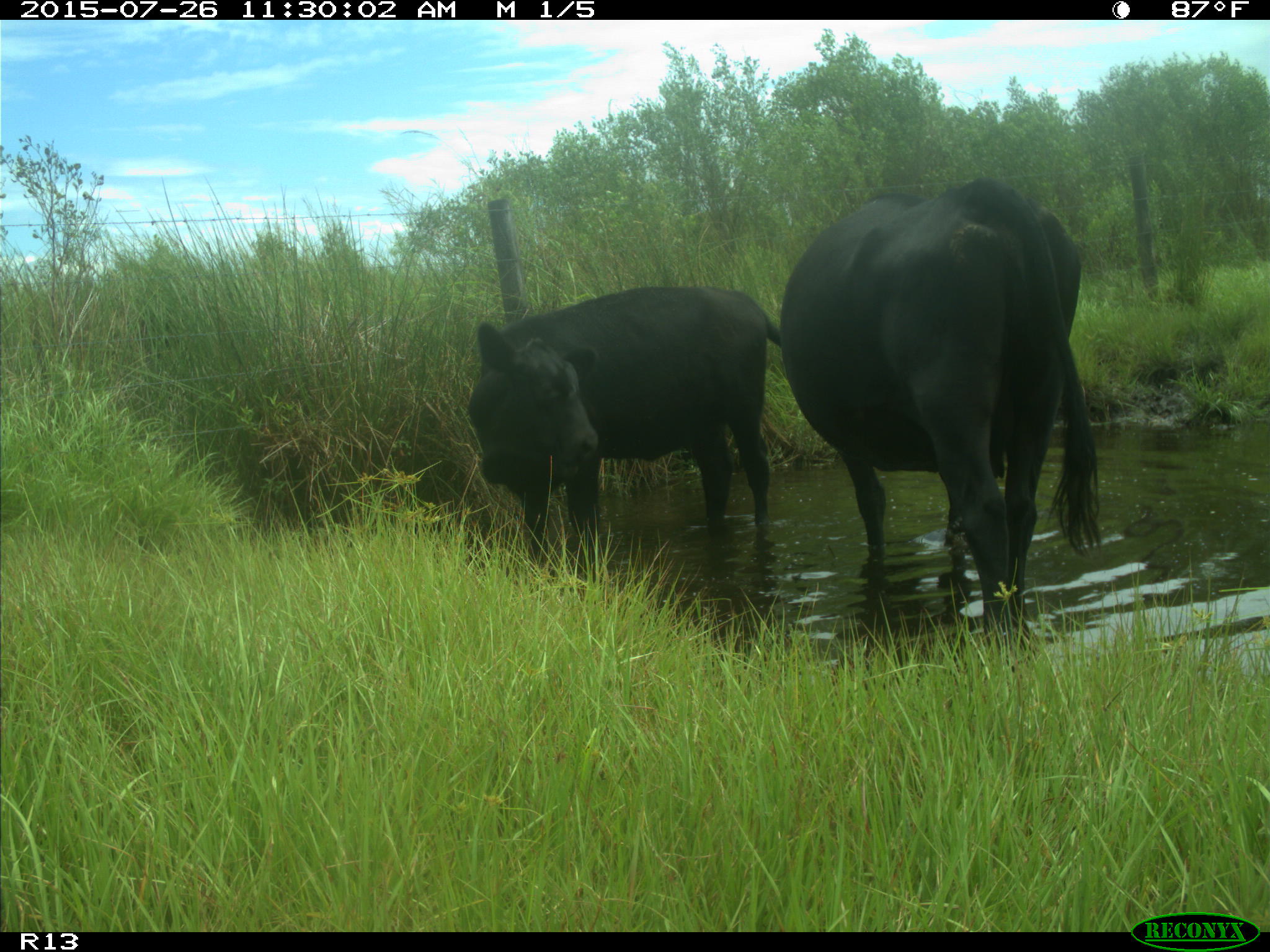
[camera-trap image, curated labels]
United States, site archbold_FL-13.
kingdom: Animalia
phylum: Chordata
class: Mammalia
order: Artiodactyla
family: Bovidae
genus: Bos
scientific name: Bos taurus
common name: domestic cow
Bos taurus (domestic cow).